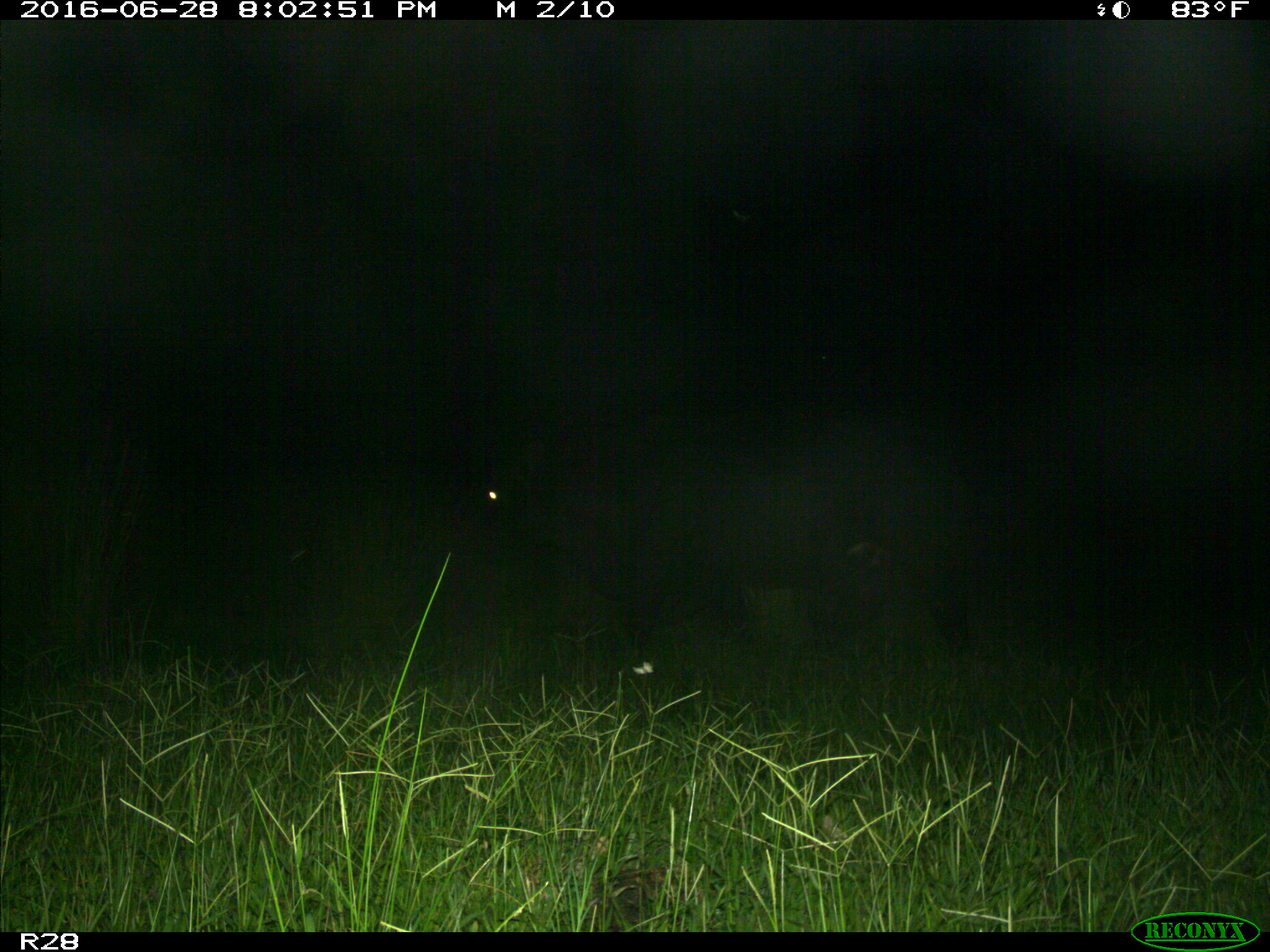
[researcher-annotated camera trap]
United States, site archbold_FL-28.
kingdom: Animalia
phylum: Chordata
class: Mammalia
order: Artiodactyla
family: Bovidae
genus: Bos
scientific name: Bos taurus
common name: domestic cow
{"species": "Bos taurus (domestic cow)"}